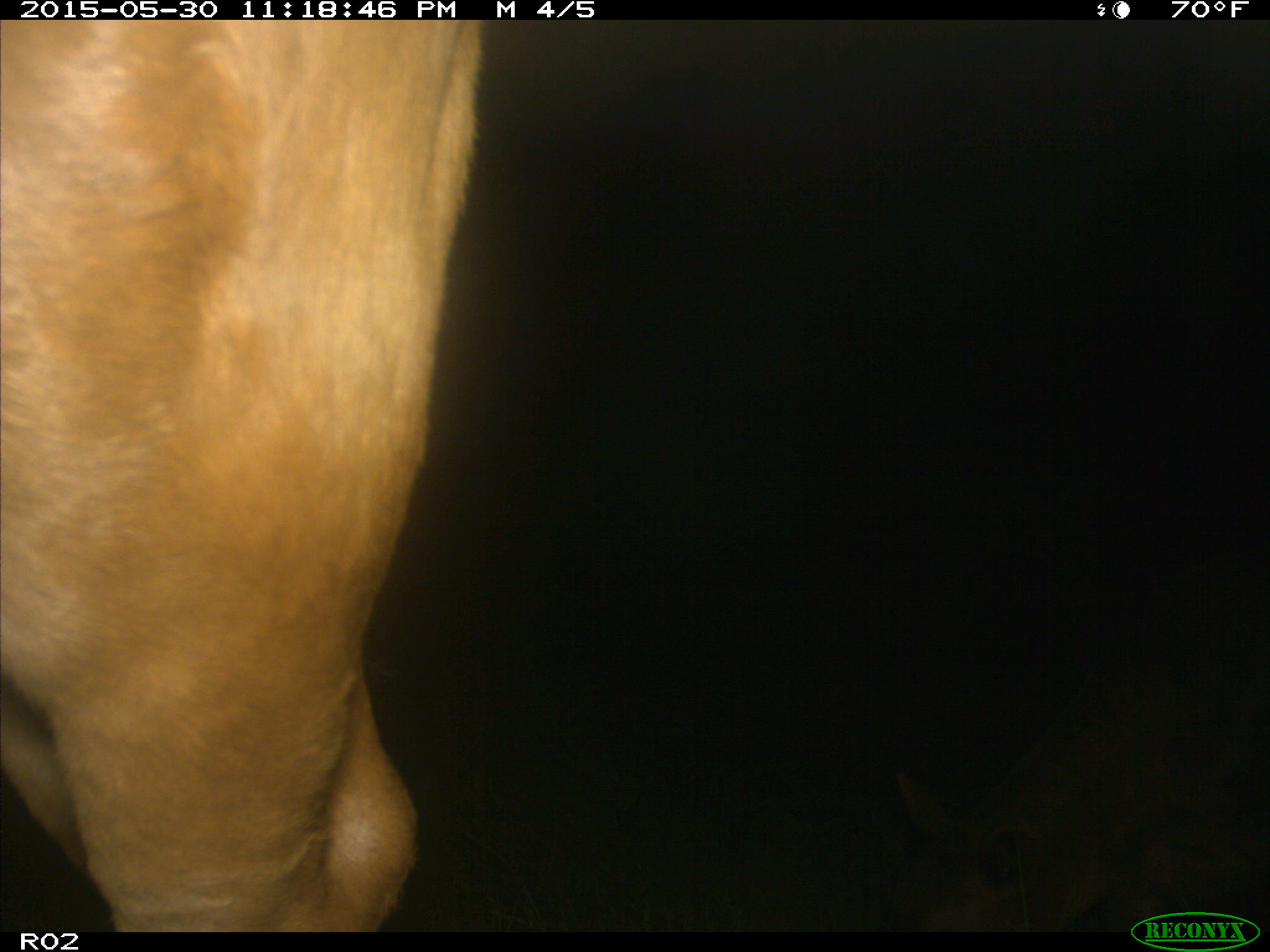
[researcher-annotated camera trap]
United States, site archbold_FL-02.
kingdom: Animalia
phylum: Chordata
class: Mammalia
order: Artiodactyla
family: Bovidae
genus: Bos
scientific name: Bos taurus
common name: domestic cow